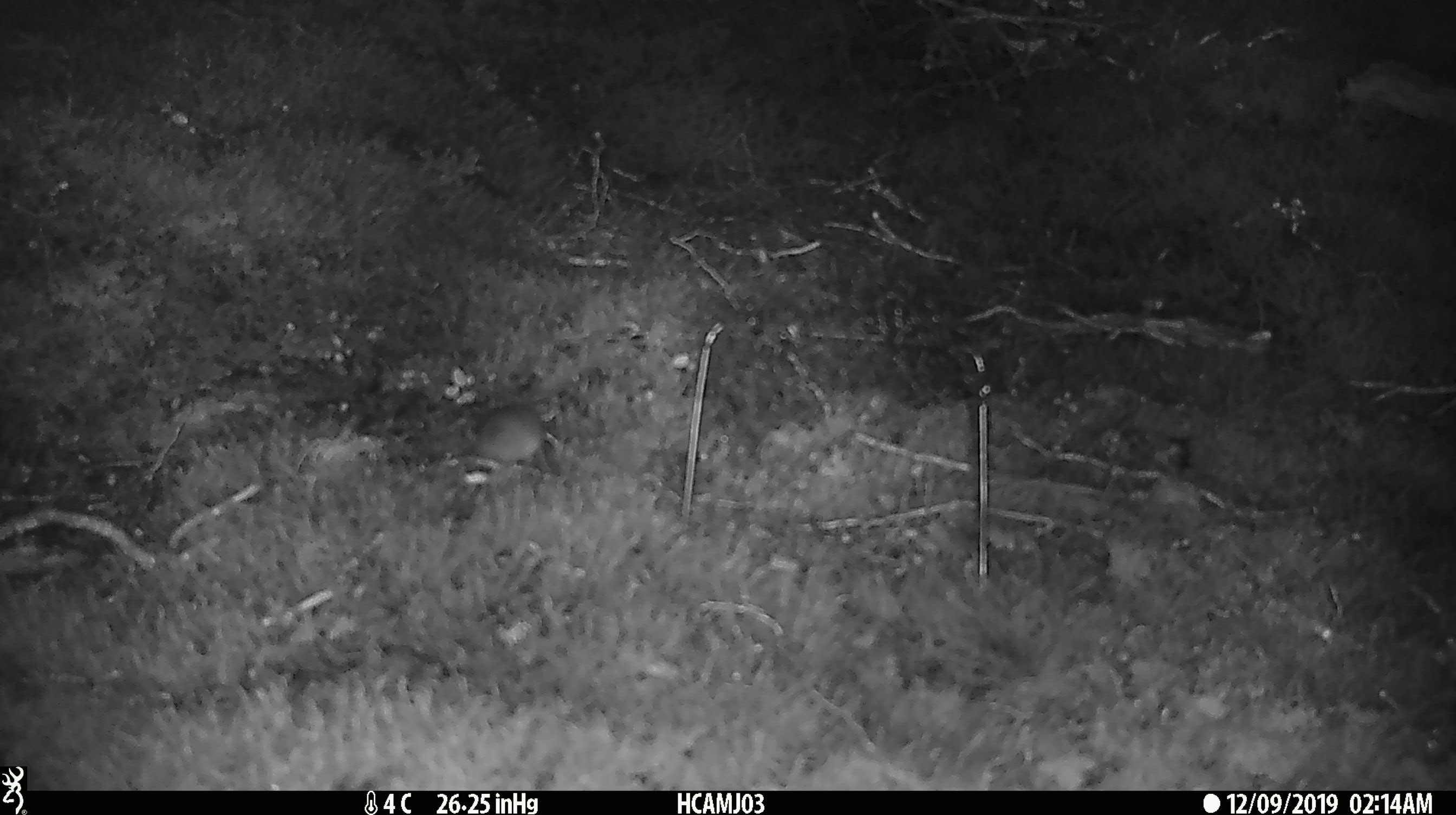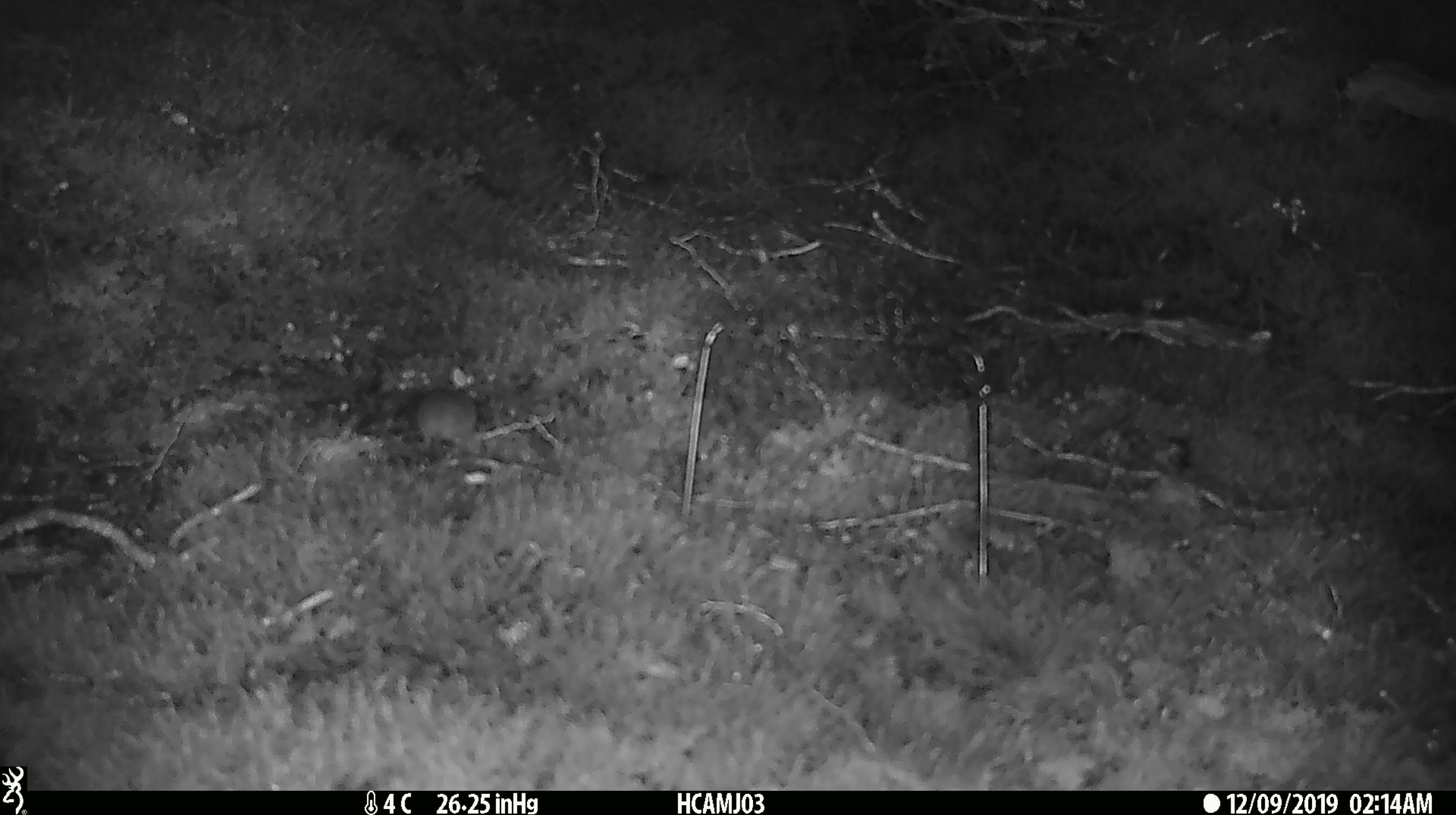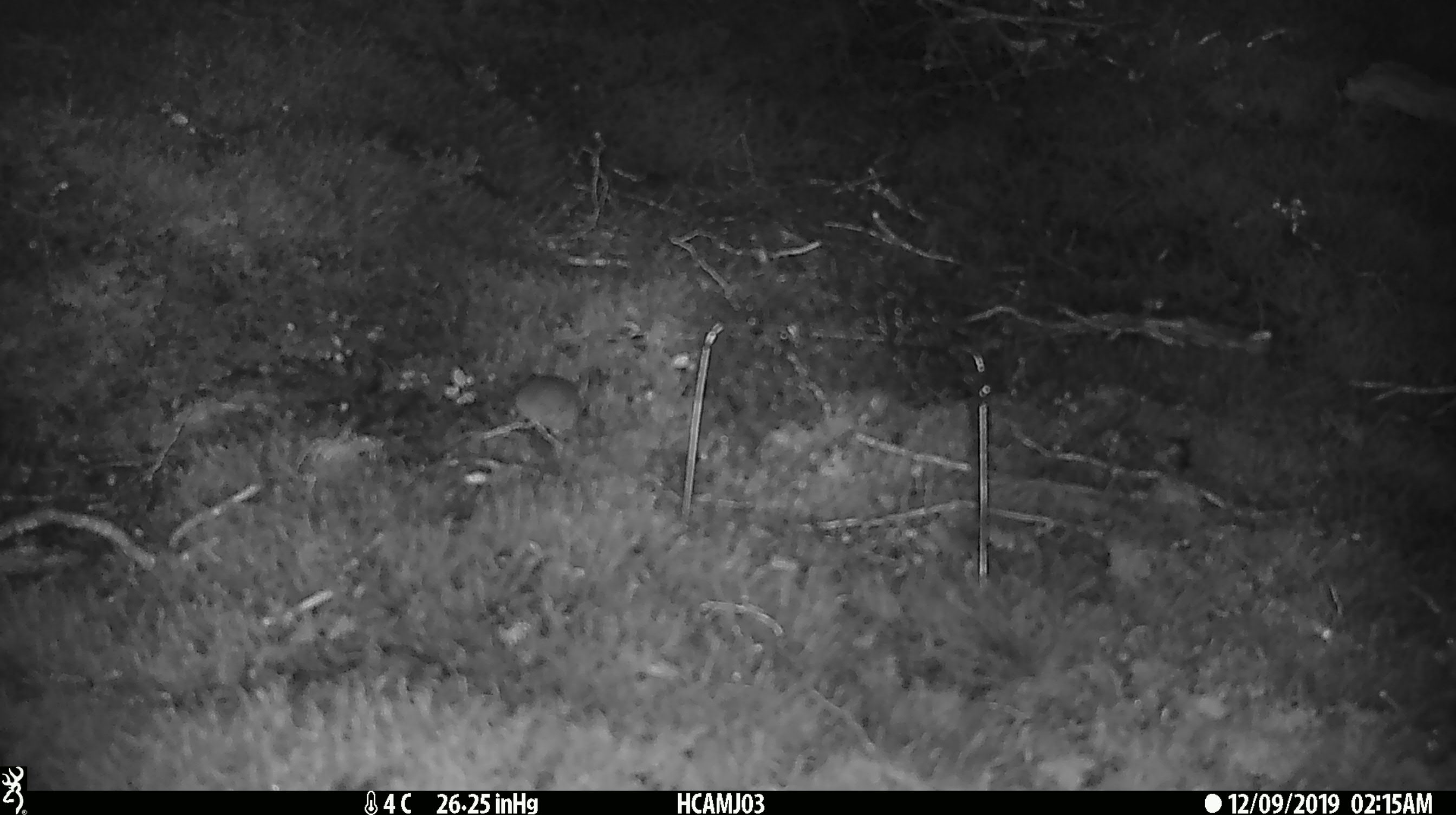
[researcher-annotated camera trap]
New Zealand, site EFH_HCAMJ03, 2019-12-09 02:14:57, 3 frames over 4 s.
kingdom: Animalia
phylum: Chordata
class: Mammalia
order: Rodentia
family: Muridae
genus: Mus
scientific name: Mus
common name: mouse